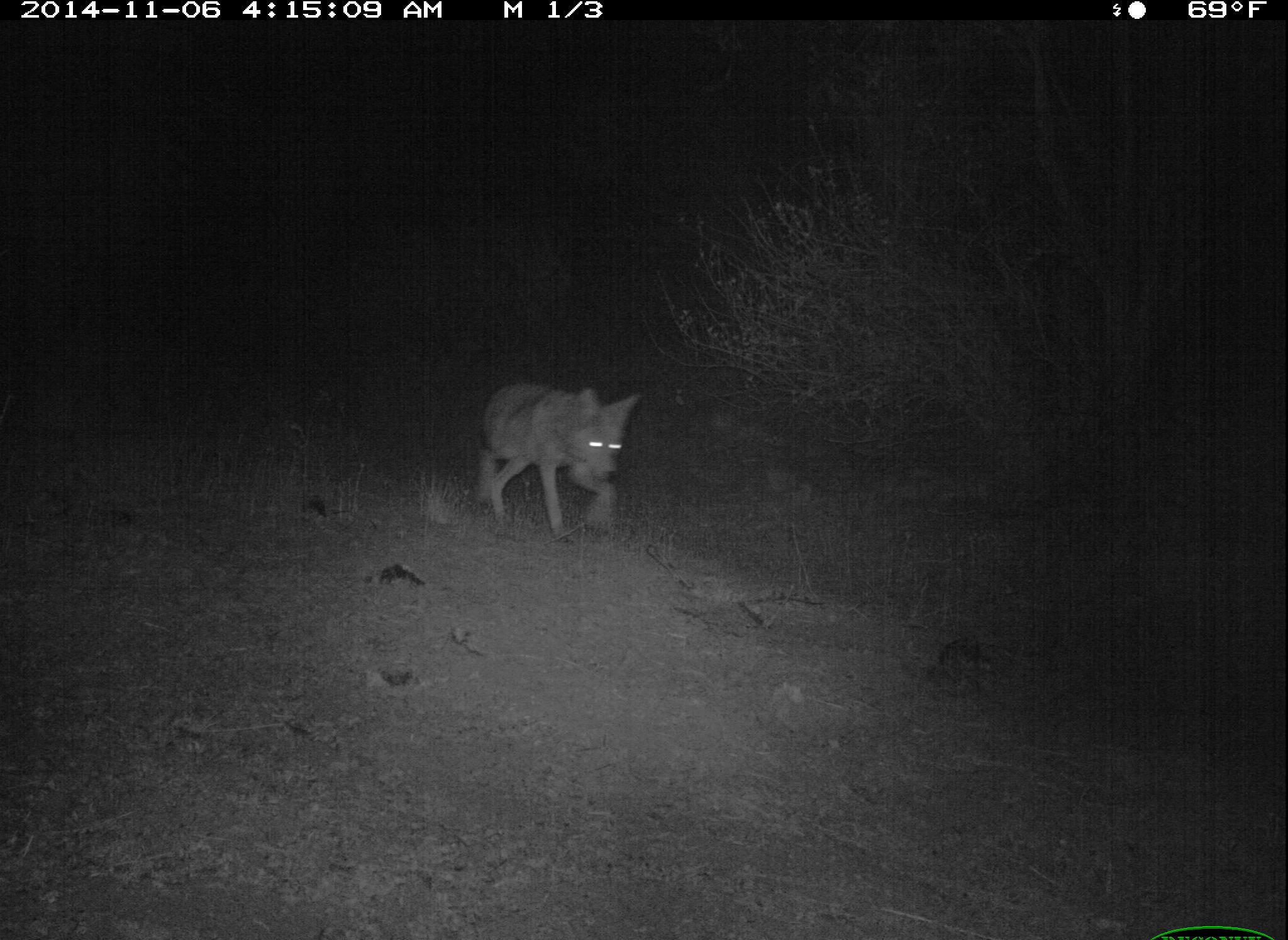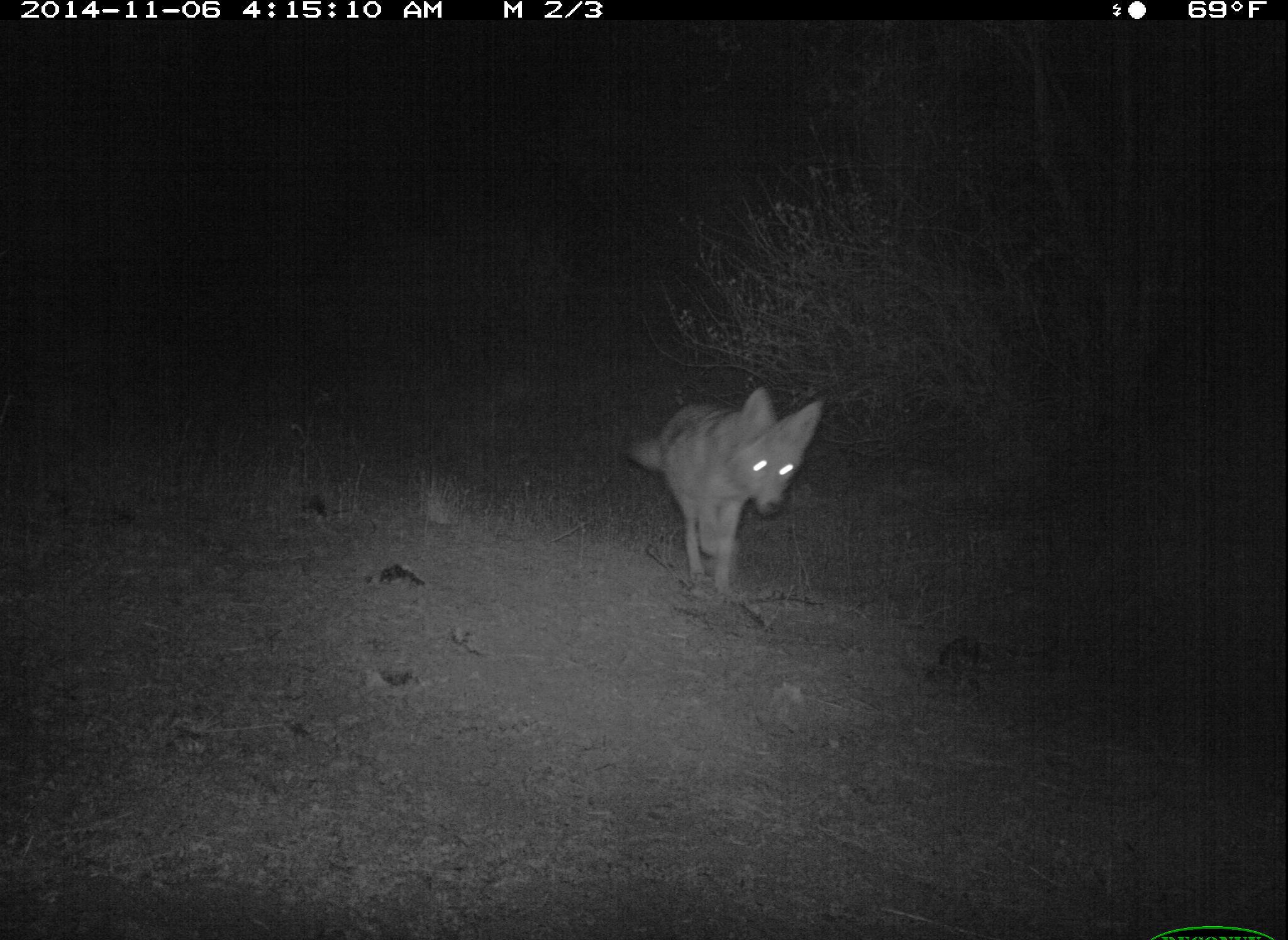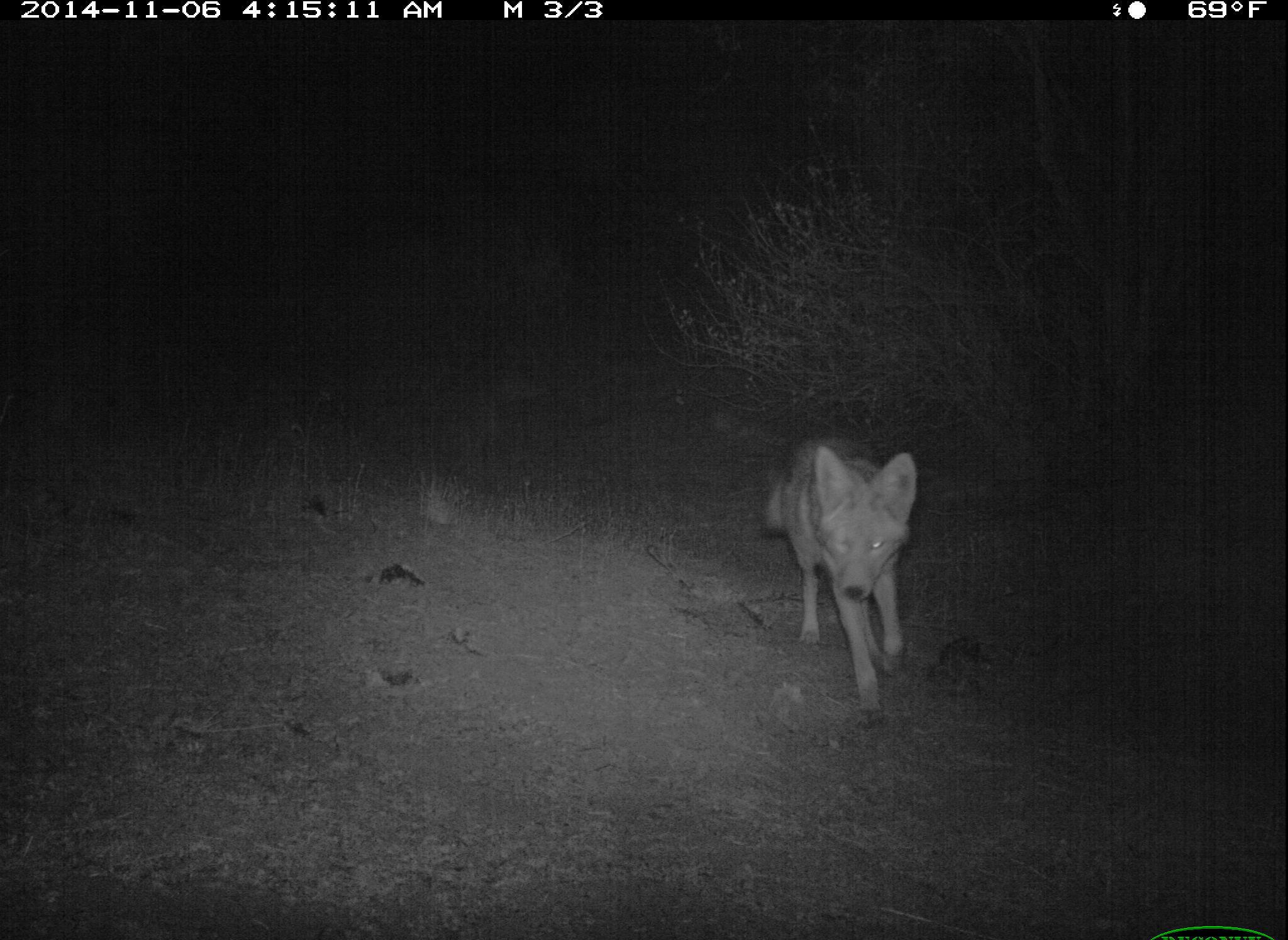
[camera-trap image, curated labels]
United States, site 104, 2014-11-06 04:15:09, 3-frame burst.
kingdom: Animalia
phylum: Chordata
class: Mammalia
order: Carnivora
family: Canidae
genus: Canis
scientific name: Canis latrans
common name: coyote